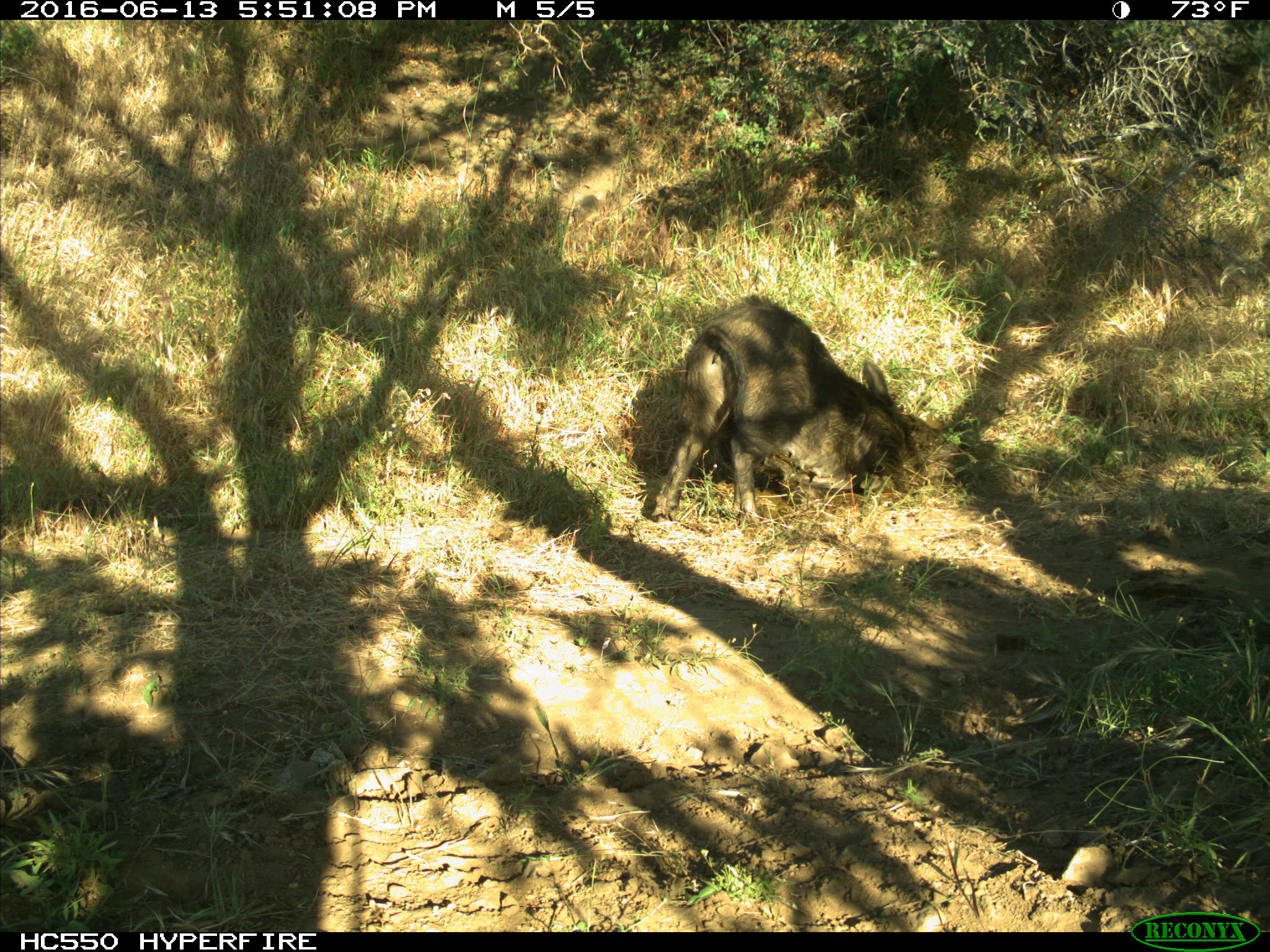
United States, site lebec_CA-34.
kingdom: Animalia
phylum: Chordata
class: Mammalia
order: Artiodactyla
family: Suidae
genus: Sus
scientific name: Sus scrofa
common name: wild boar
Sus scrofa (wild boar).